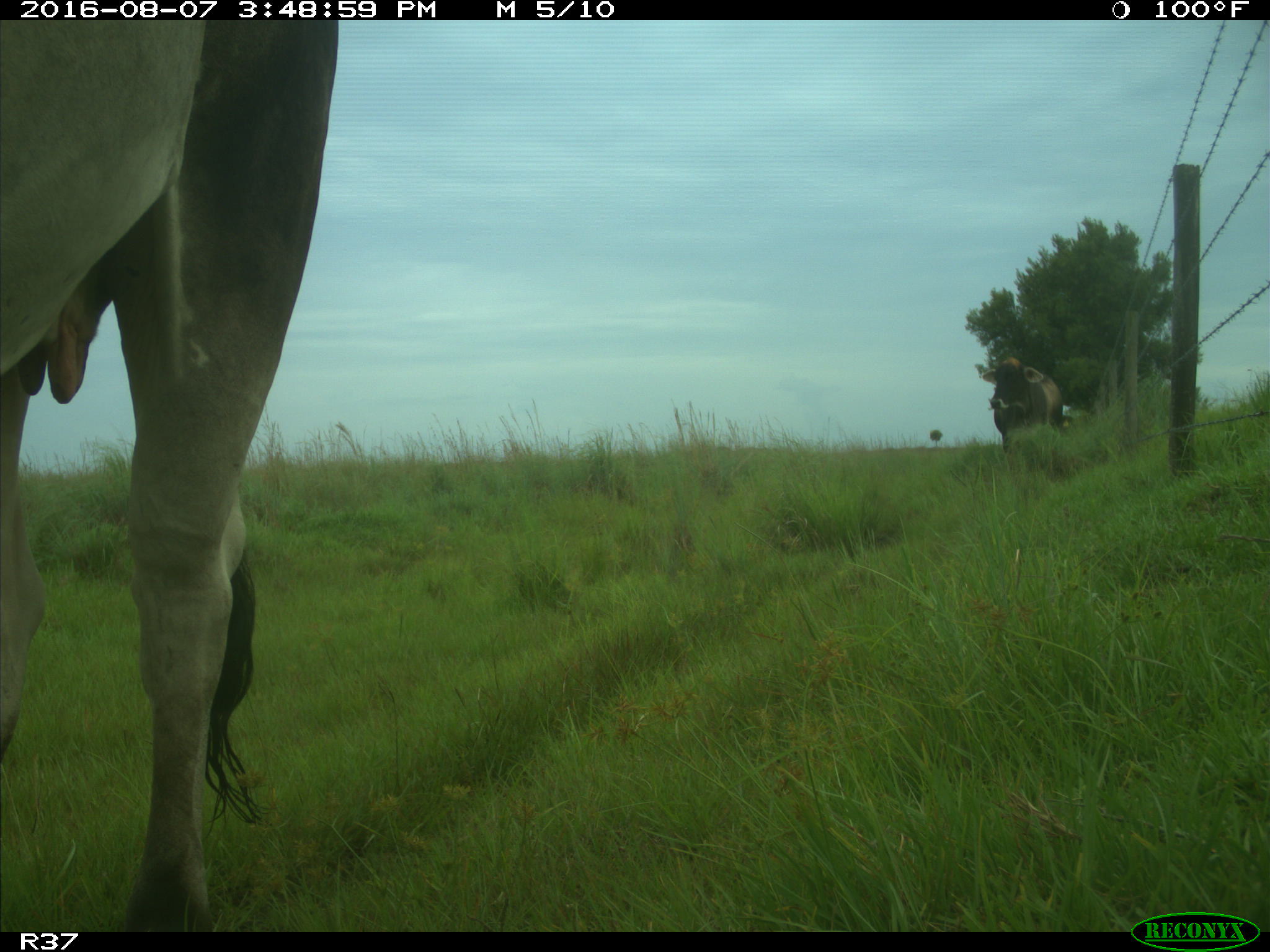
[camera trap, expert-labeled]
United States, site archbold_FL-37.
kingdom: Animalia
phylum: Chordata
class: Mammalia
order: Artiodactyla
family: Bovidae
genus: Bos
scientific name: Bos taurus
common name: domestic cow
Bos taurus (domestic cow).